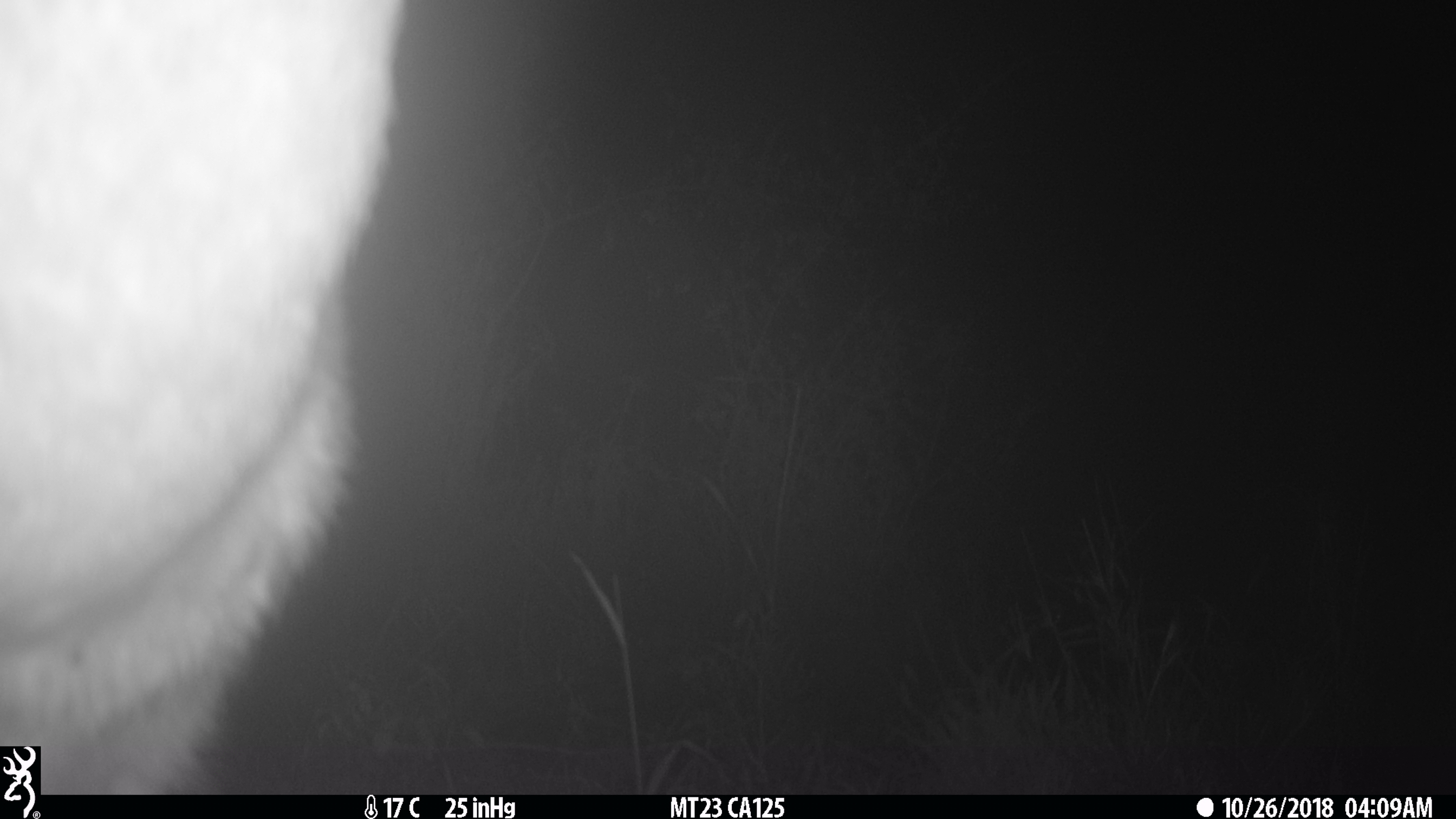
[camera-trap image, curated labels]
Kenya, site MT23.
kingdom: Animalia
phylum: Chordata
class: Mammalia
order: Artiodactyla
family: Bovidae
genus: Tragelaphus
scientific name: Tragelaphus scriptus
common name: bushbuck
Bushbuck (Tragelaphus scriptus).